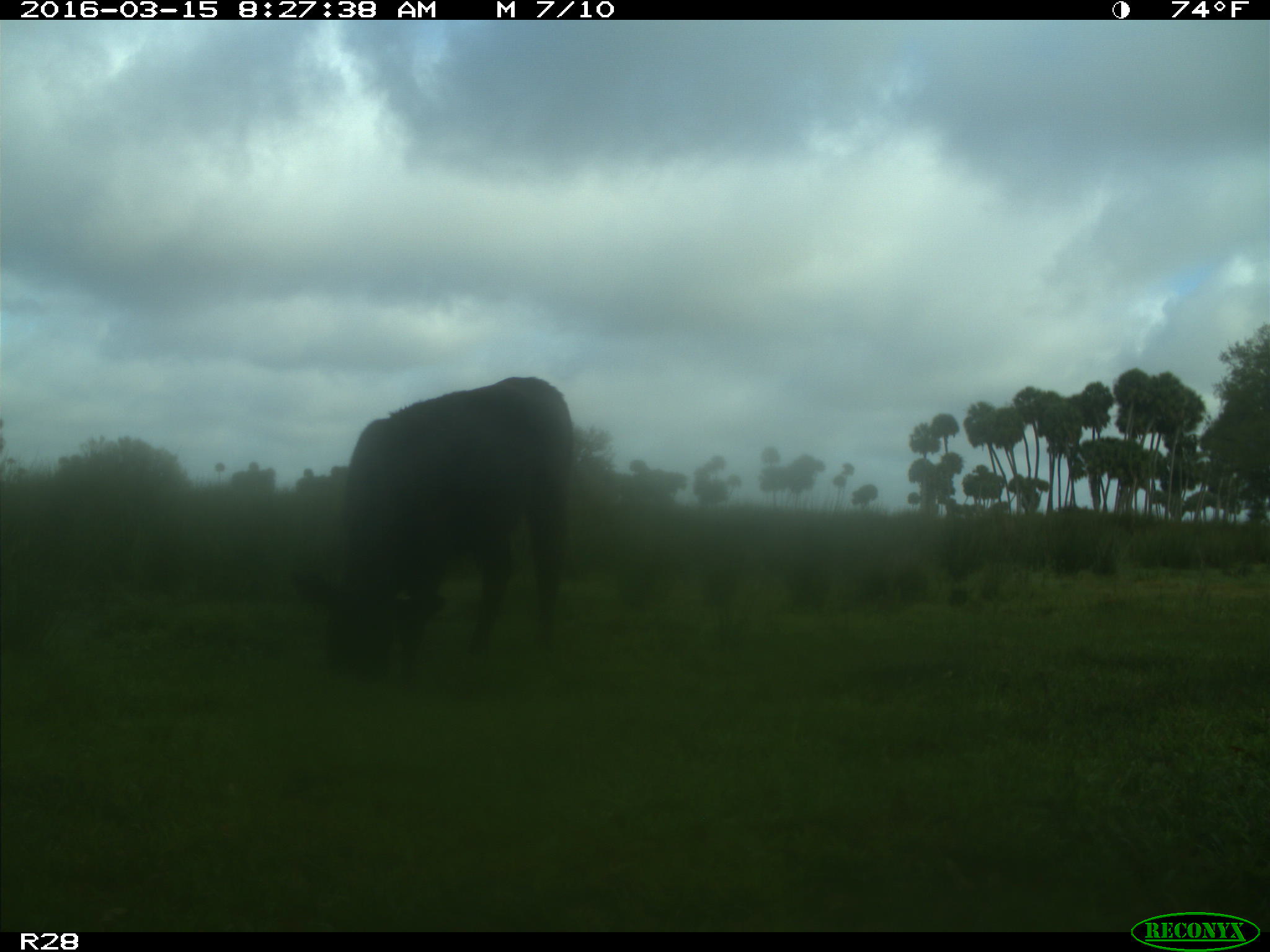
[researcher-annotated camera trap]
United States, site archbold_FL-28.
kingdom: Animalia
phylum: Chordata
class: Mammalia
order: Artiodactyla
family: Bovidae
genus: Bos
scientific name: Bos taurus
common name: domestic cow